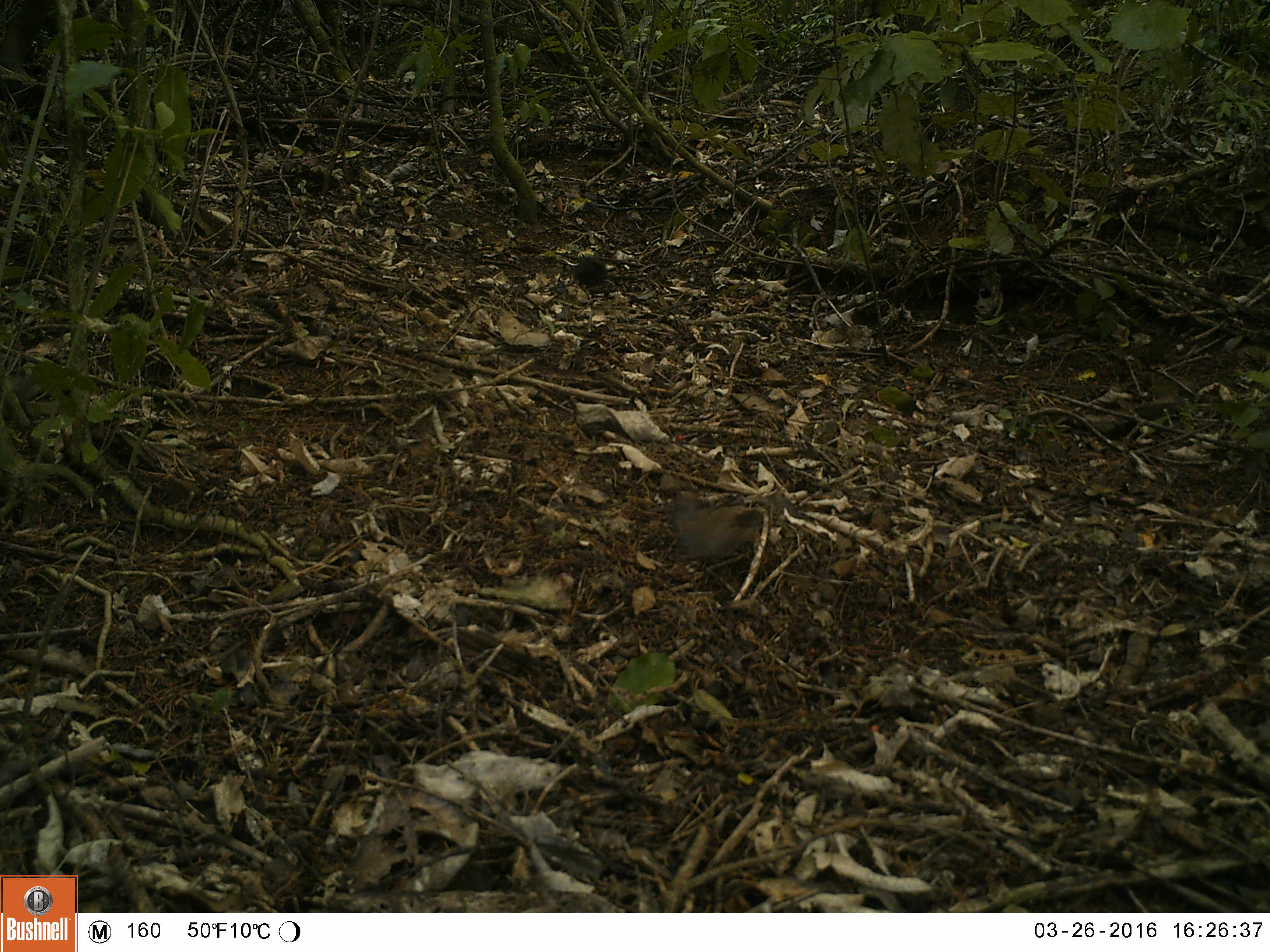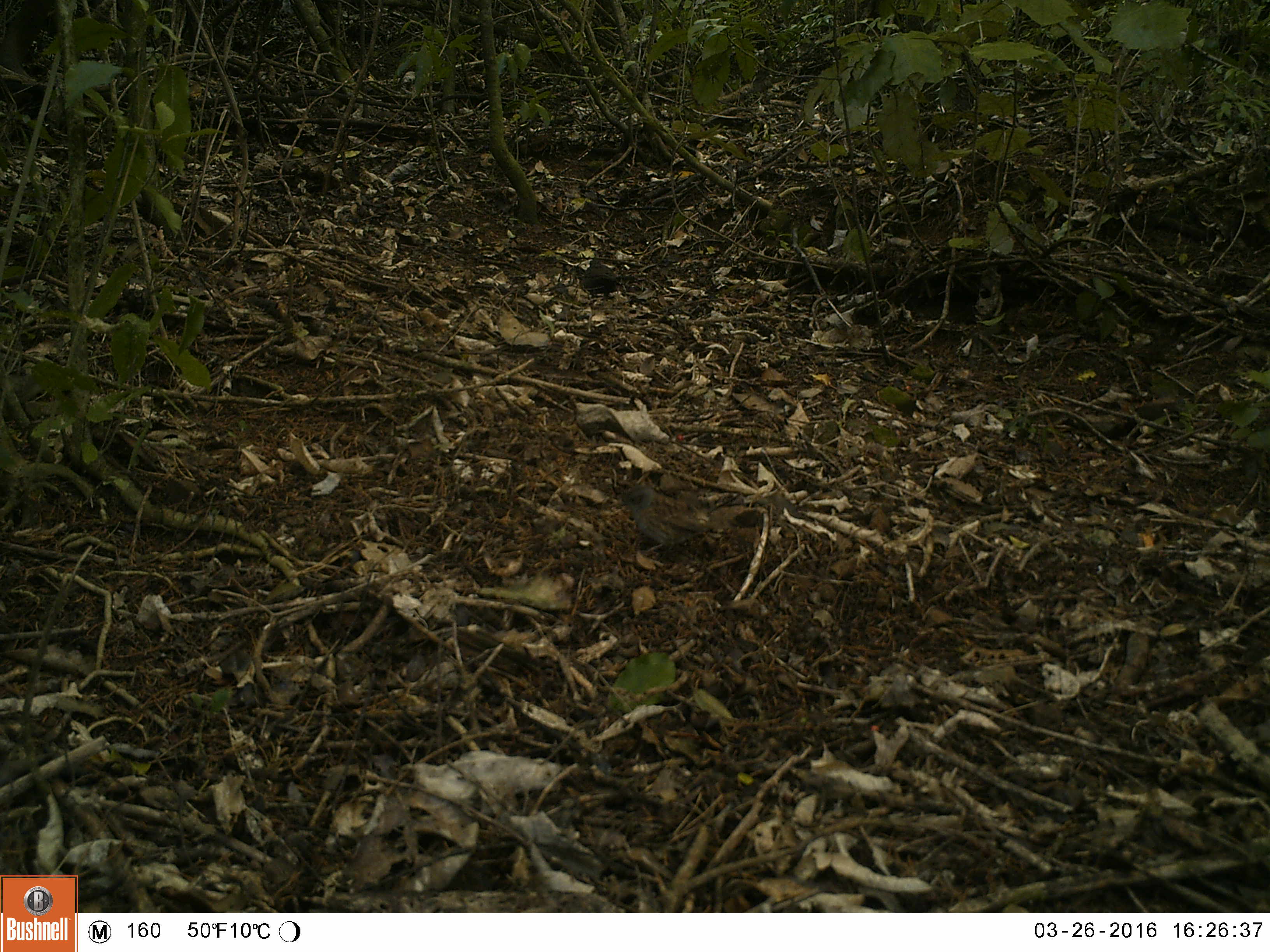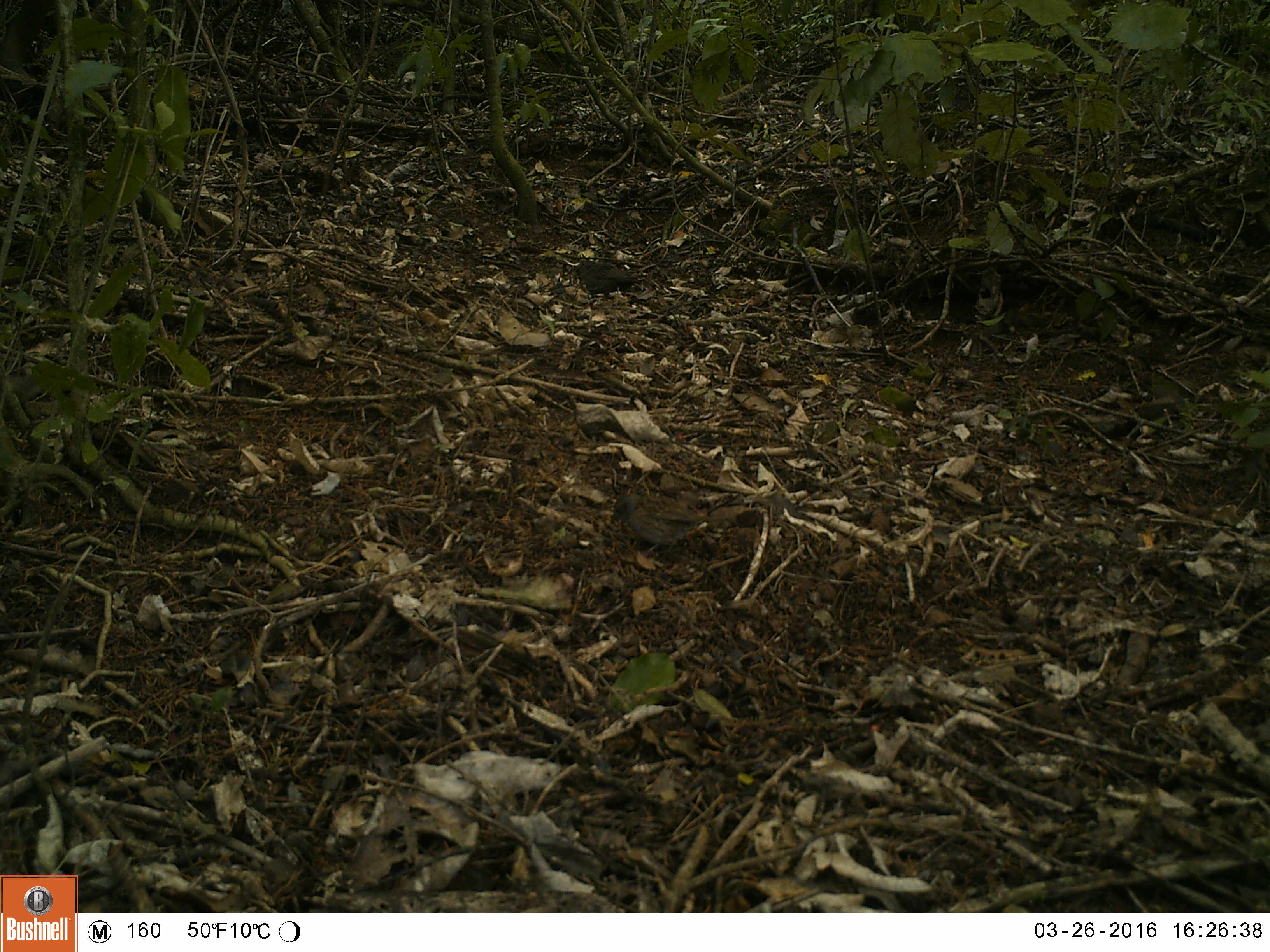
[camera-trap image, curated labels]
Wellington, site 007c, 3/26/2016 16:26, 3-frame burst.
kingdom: Animalia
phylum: Chordata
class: Aves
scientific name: Aves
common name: bird